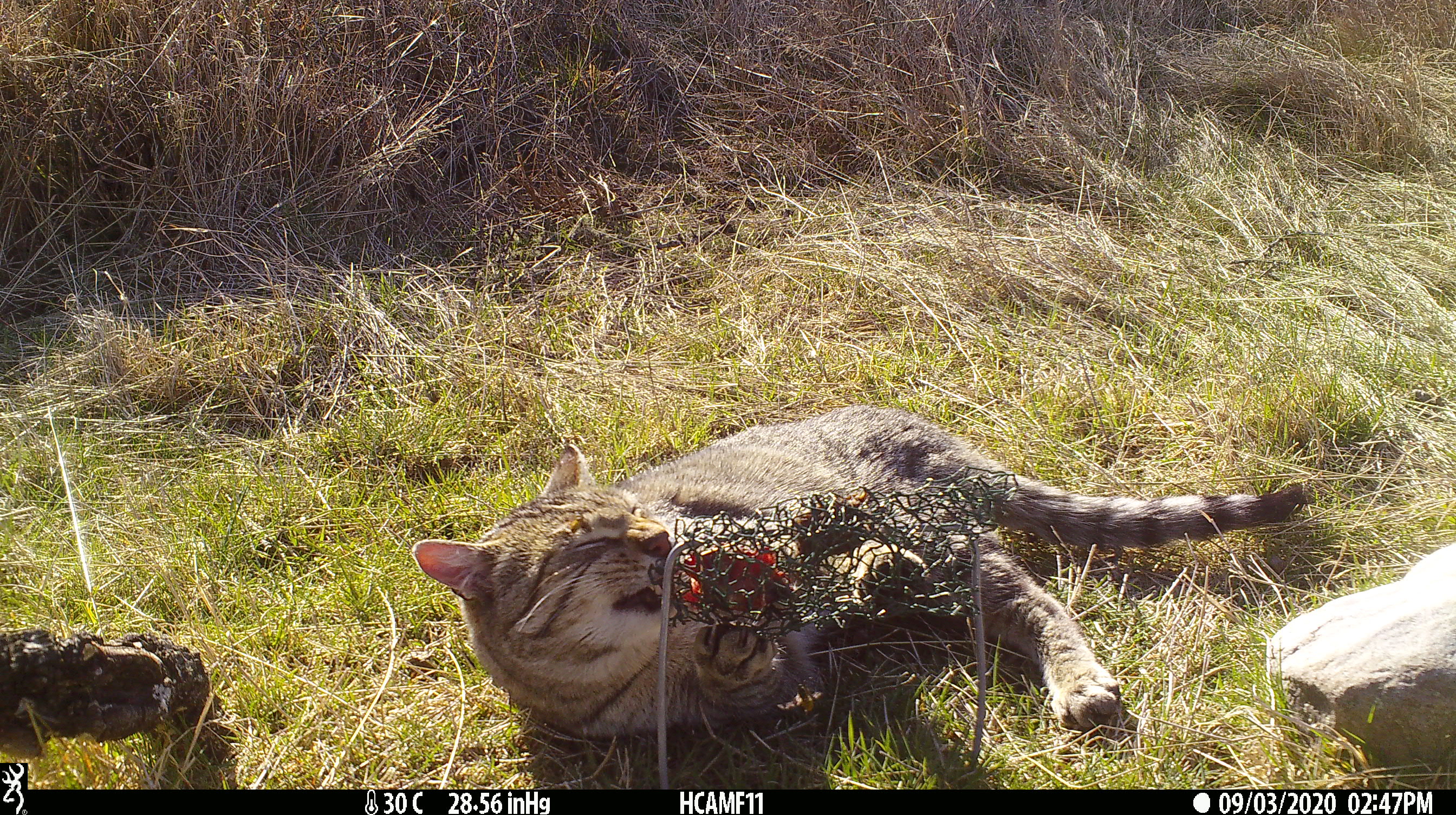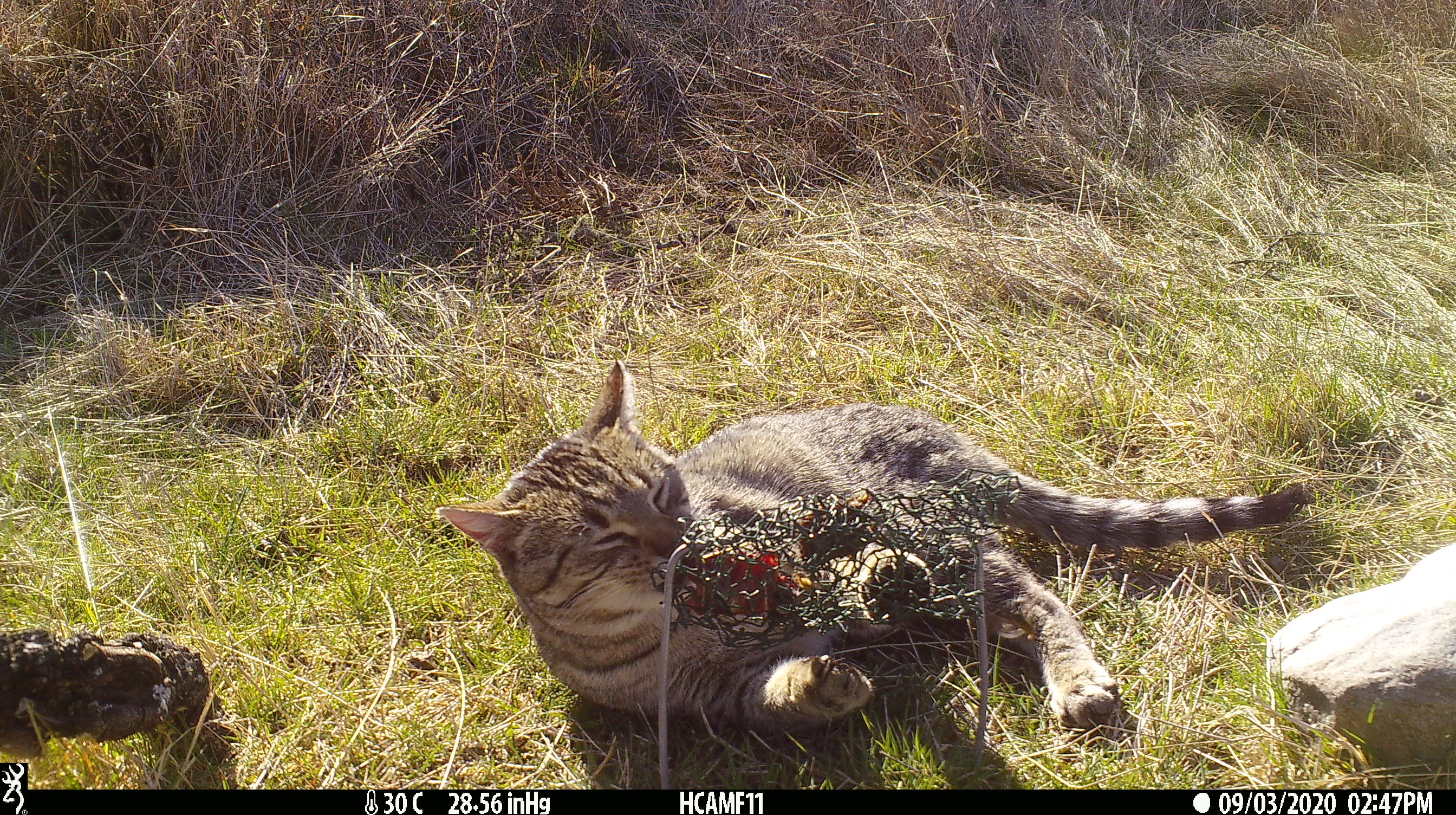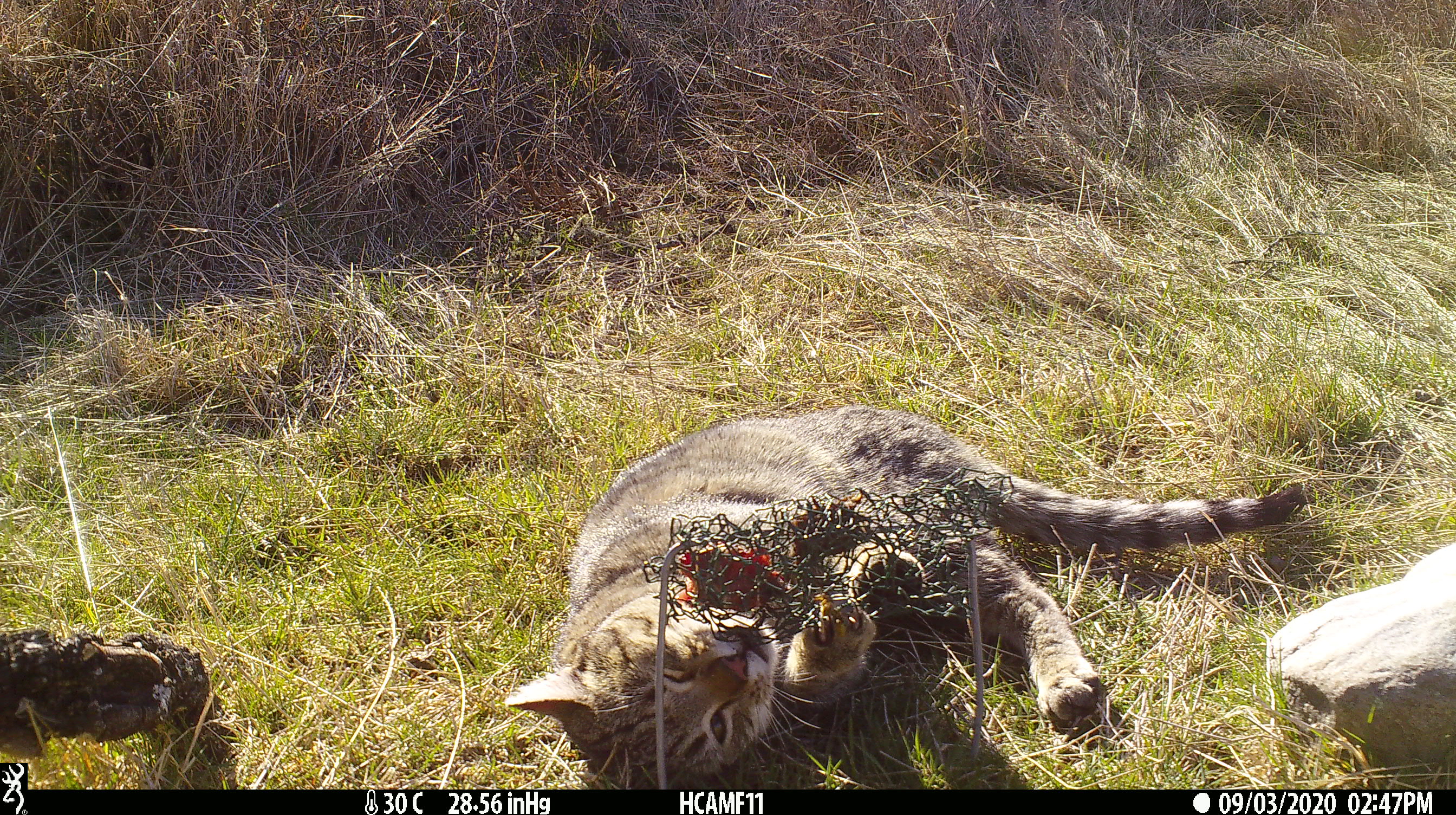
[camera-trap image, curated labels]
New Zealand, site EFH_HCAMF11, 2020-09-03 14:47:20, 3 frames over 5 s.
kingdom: Animalia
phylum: Chordata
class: Mammalia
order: Carnivora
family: Felidae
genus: Felis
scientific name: Felis catus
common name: domestic cat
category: cat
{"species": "cat (domestic cat) (Felis catus)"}